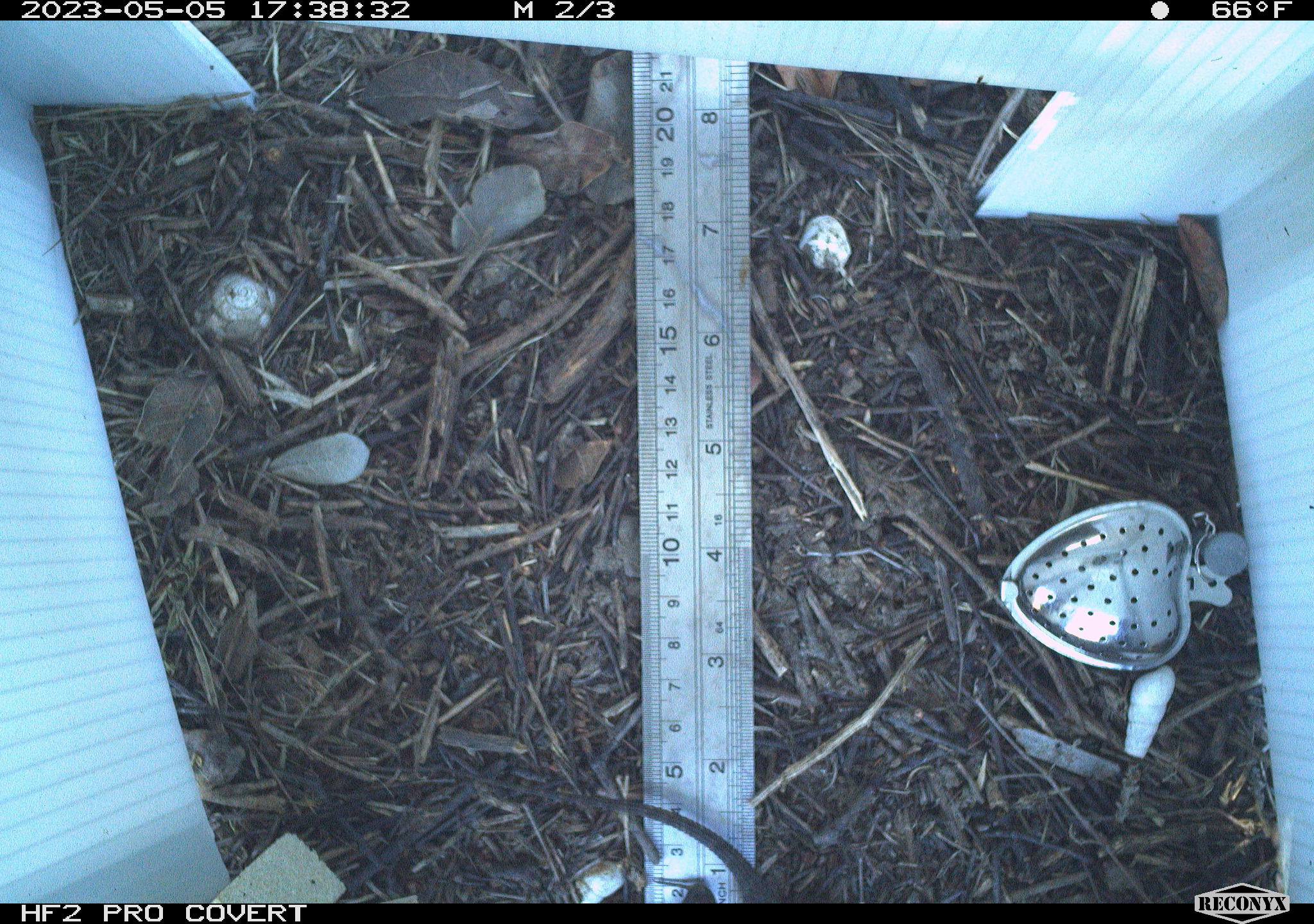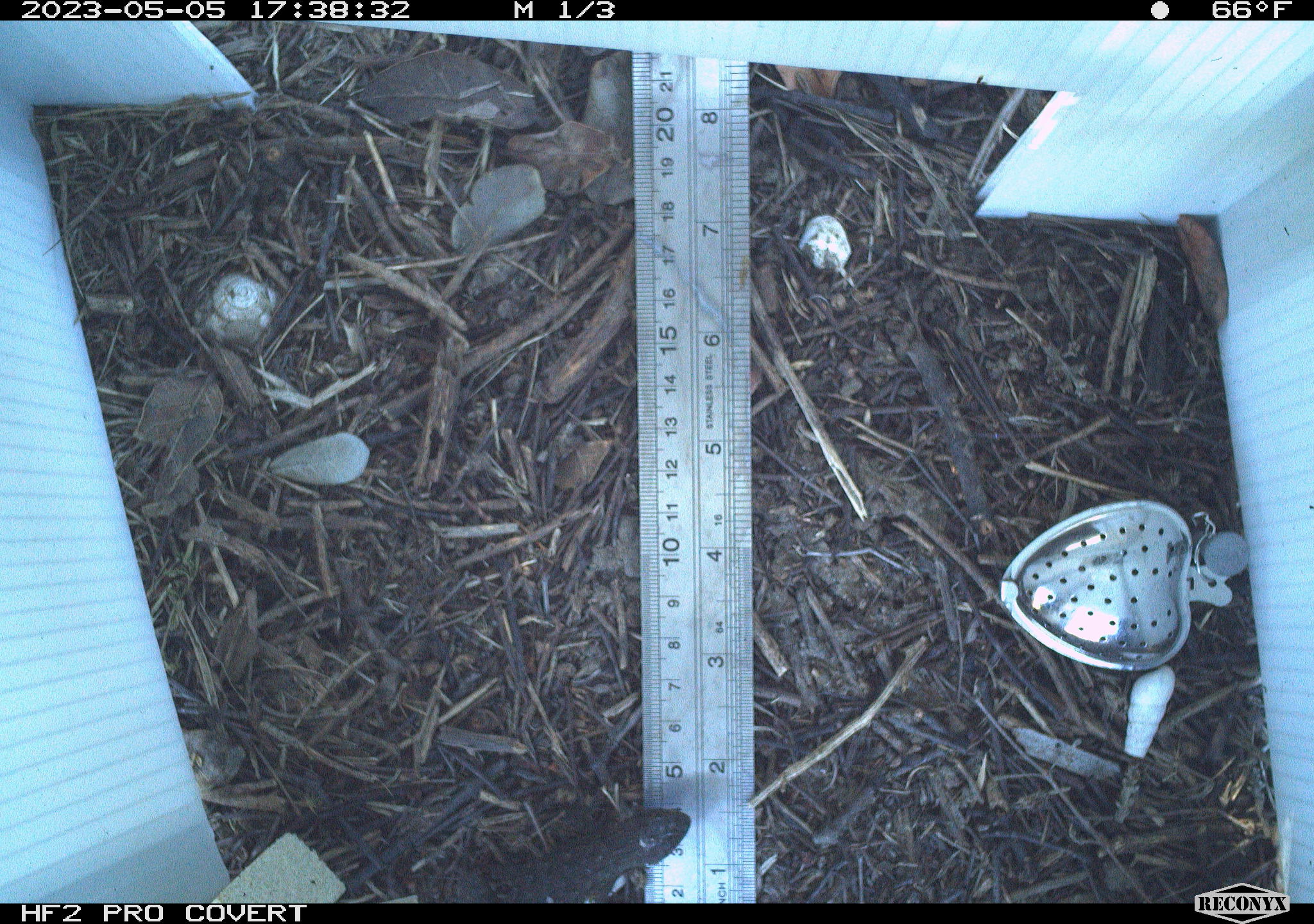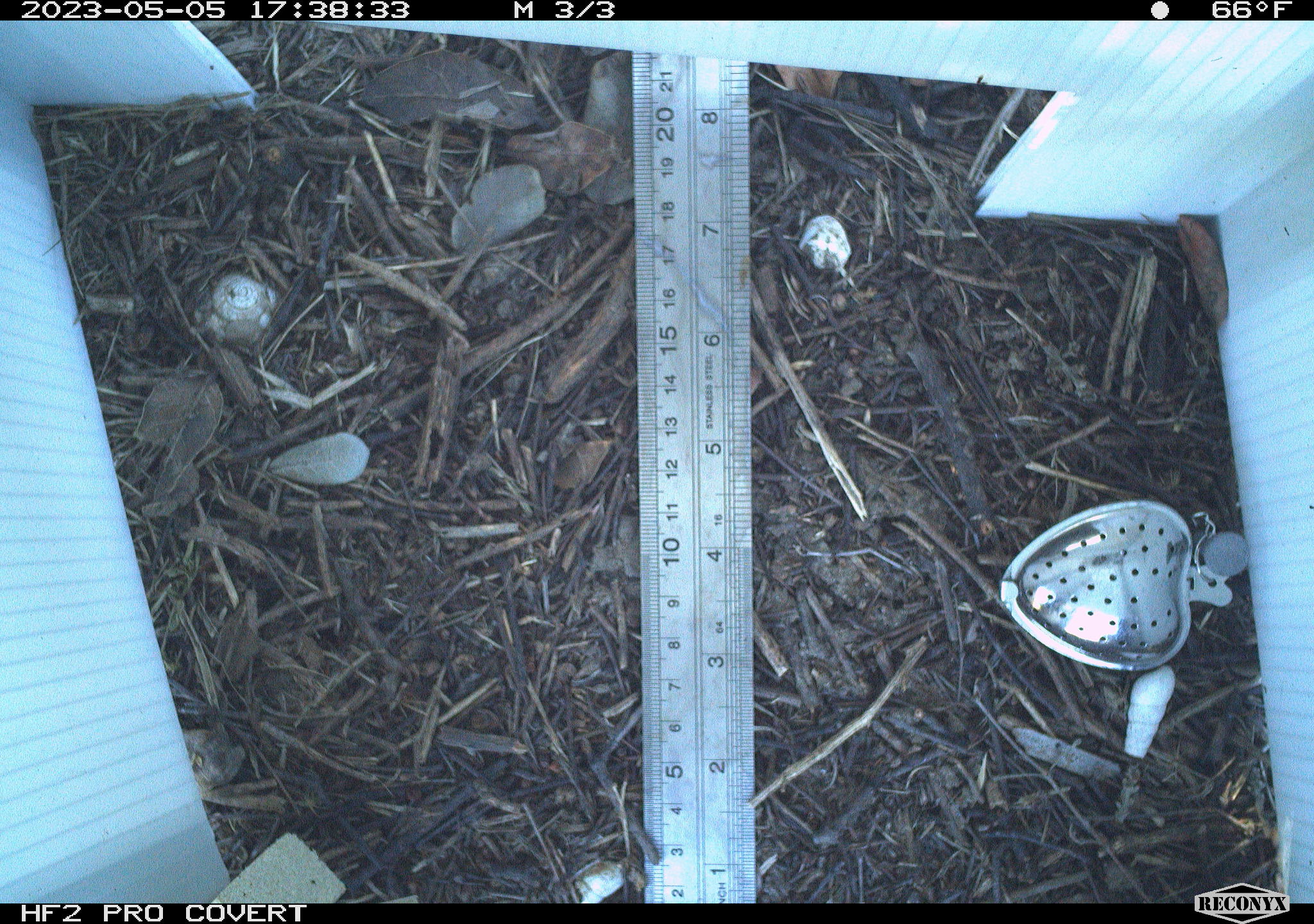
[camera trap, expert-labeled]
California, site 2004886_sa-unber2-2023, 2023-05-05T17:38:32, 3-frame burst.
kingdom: Animalia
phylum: Chordata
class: Reptilia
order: Squamata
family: Phrynosomatidae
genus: Sceloporus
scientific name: Sceloporus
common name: spiny lizards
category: sceloporus species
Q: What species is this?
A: Sceloporus species (spiny lizards) (Sceloporus).